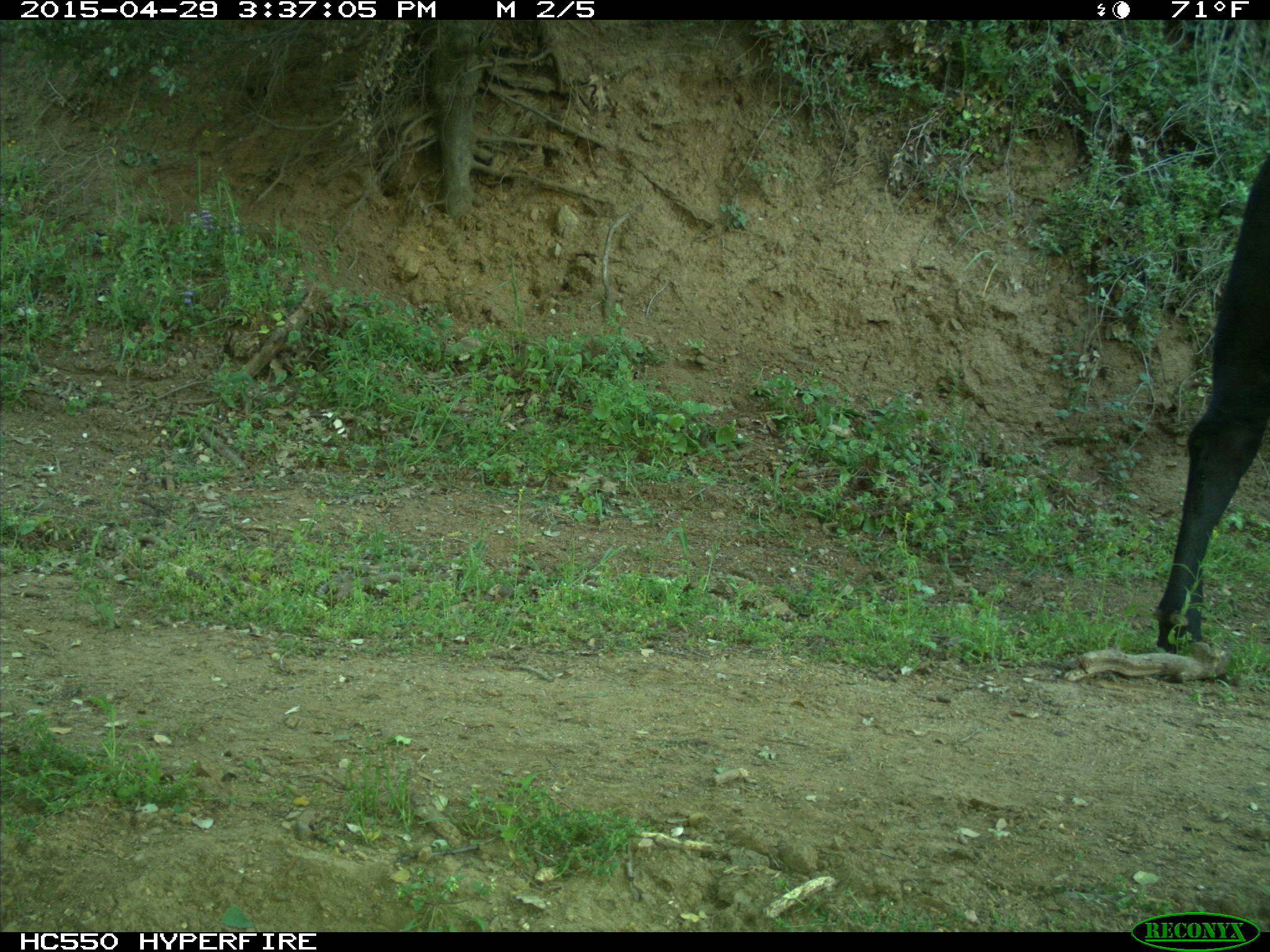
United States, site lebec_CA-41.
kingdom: Animalia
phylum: Chordata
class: Mammalia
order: Artiodactyla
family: Bovidae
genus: Bos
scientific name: Bos taurus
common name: domestic cow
Bos taurus (domestic cow).